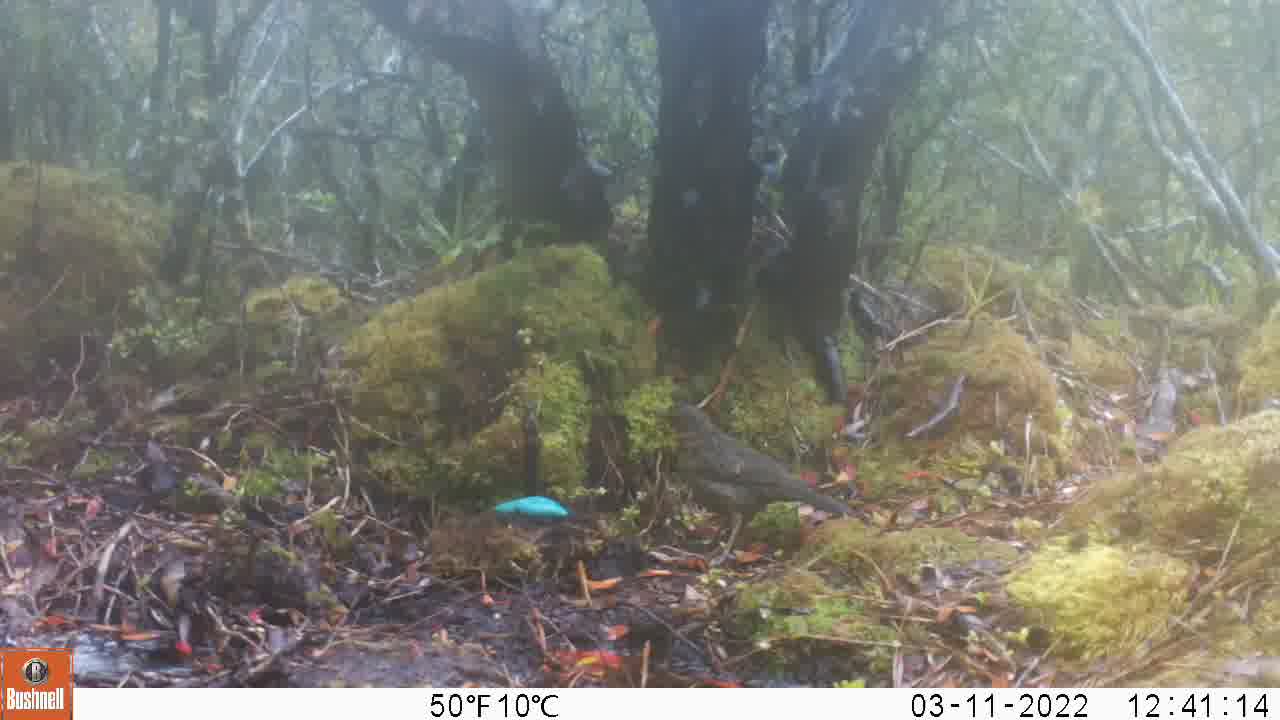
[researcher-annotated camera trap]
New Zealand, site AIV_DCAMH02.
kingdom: Animalia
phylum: Chordata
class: Aves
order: Passeriformes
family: Turdidae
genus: Turdus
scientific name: Turdus merula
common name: eurasian blackbird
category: blackbird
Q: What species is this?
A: Blackbird (eurasian blackbird) (Turdus merula).